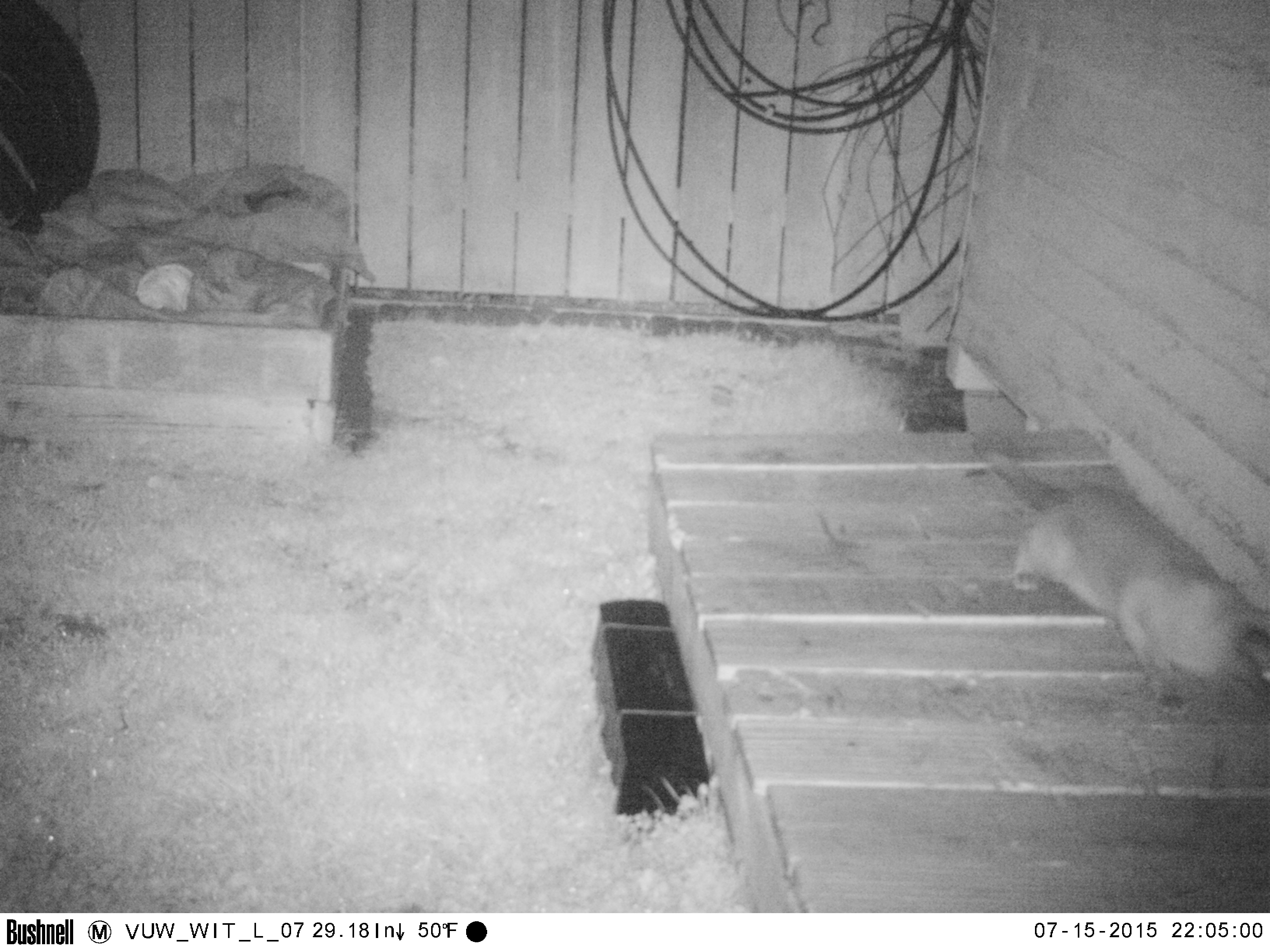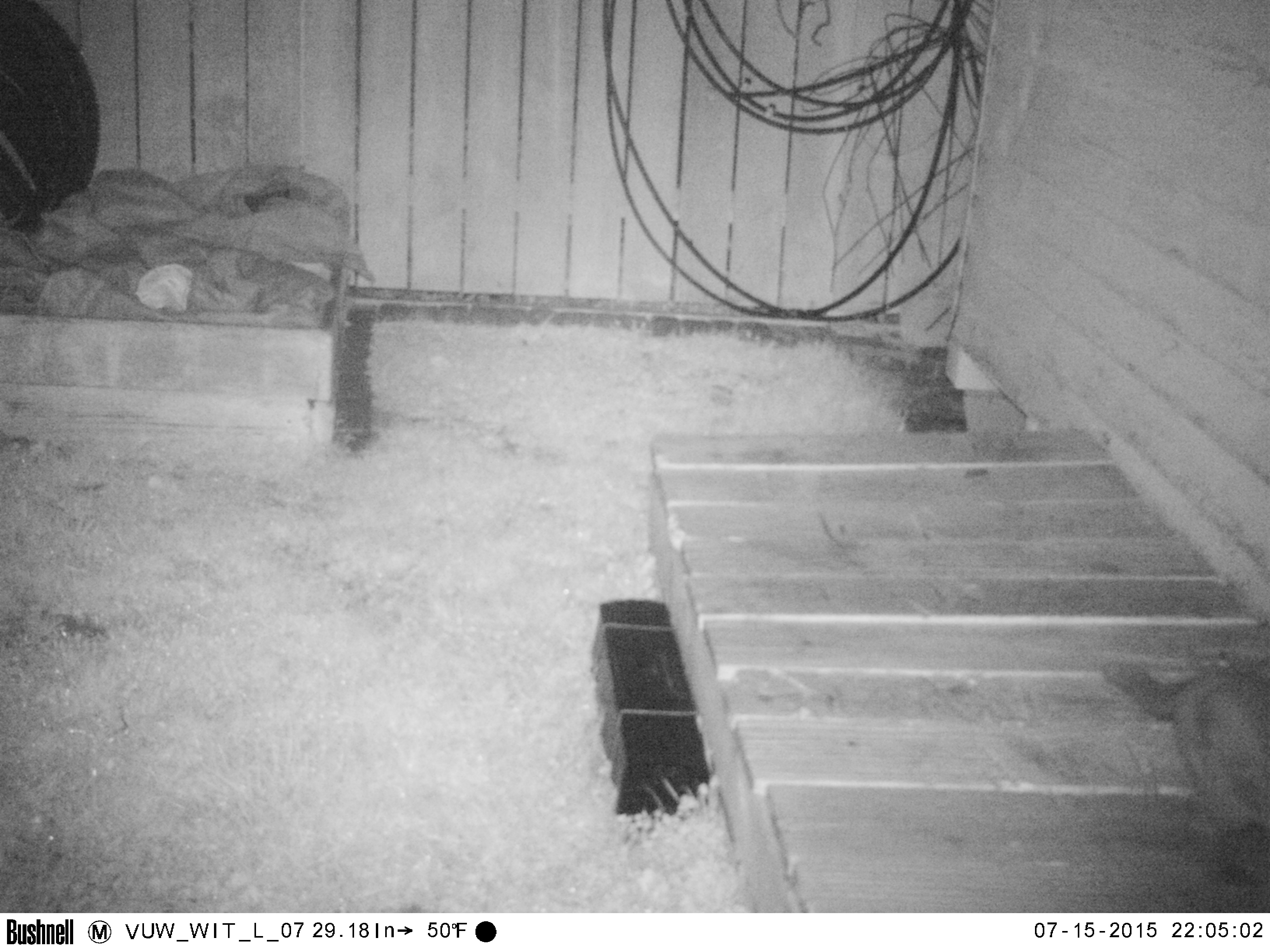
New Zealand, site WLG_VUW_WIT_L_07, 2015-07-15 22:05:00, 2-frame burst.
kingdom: Animalia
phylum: Chordata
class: Mammalia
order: Carnivora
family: Felidae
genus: Felis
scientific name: Felis catus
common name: domestic cat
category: cat